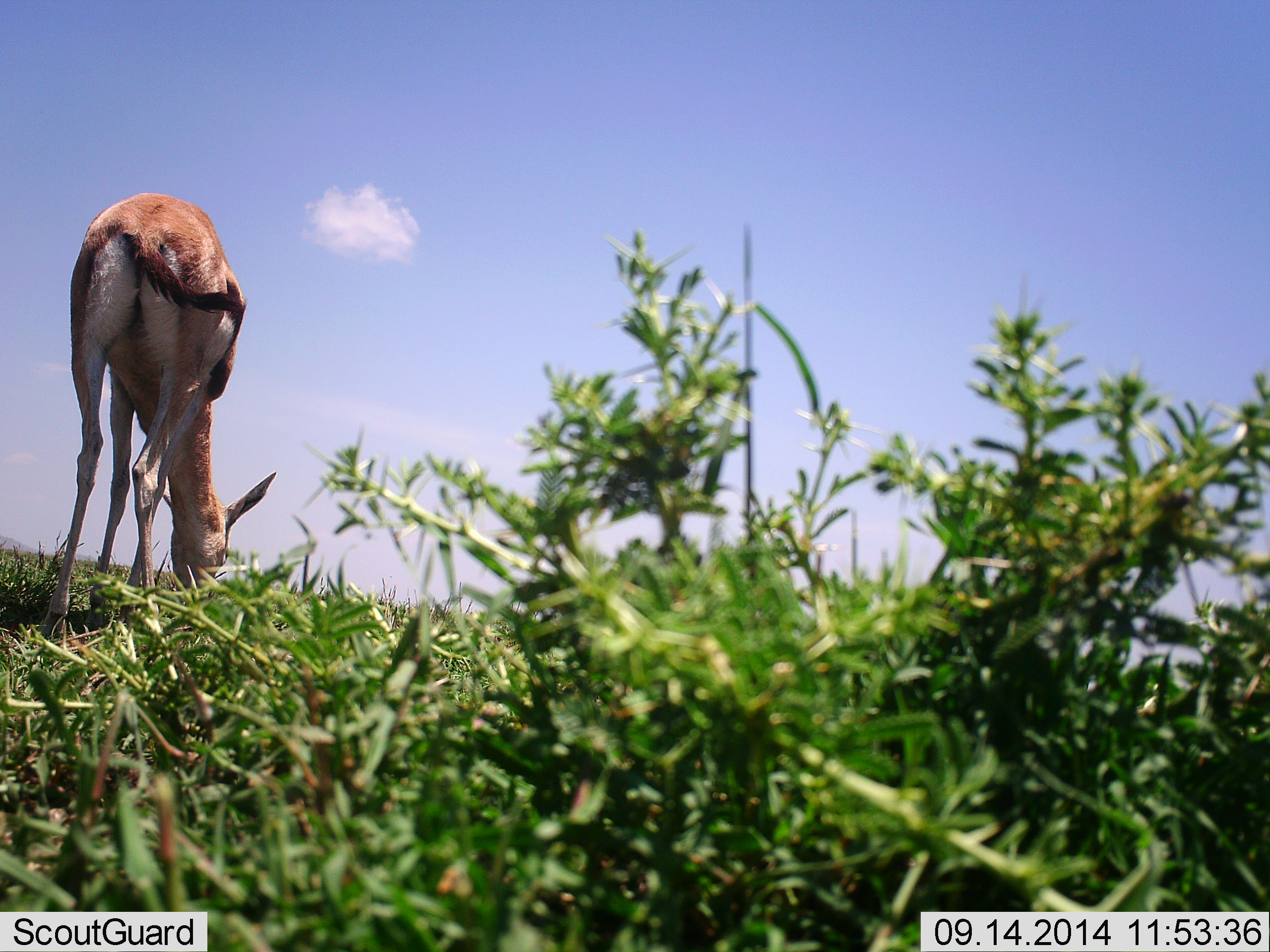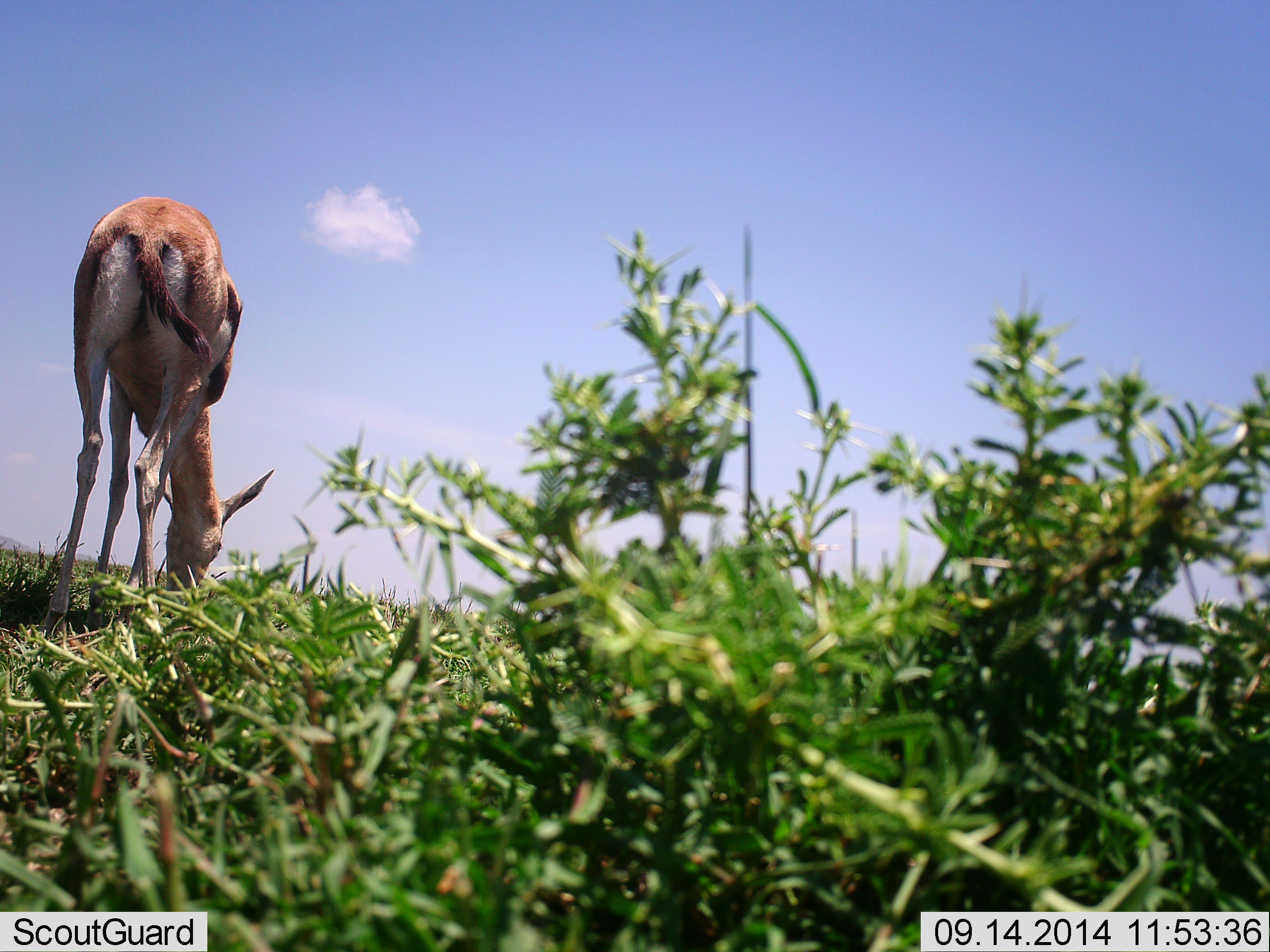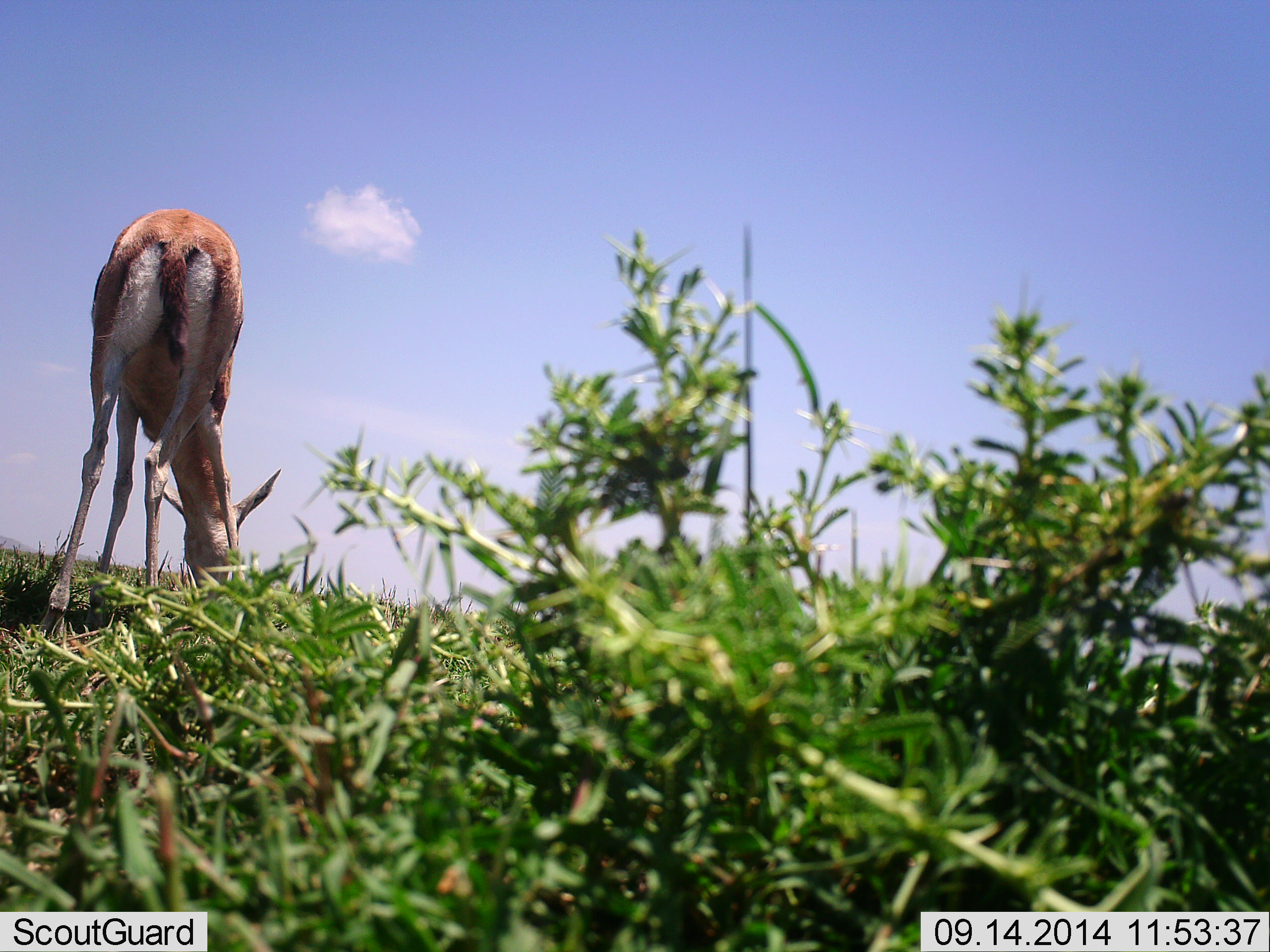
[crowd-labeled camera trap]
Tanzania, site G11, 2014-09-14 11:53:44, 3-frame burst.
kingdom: Animalia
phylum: Chordata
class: Mammalia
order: Artiodactyla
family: Bovidae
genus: Eudorcas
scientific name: Eudorcas thomsonii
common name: thomson's gazelle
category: gazellethomsons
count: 1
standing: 0%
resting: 0%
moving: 0%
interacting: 0%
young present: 0%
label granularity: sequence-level